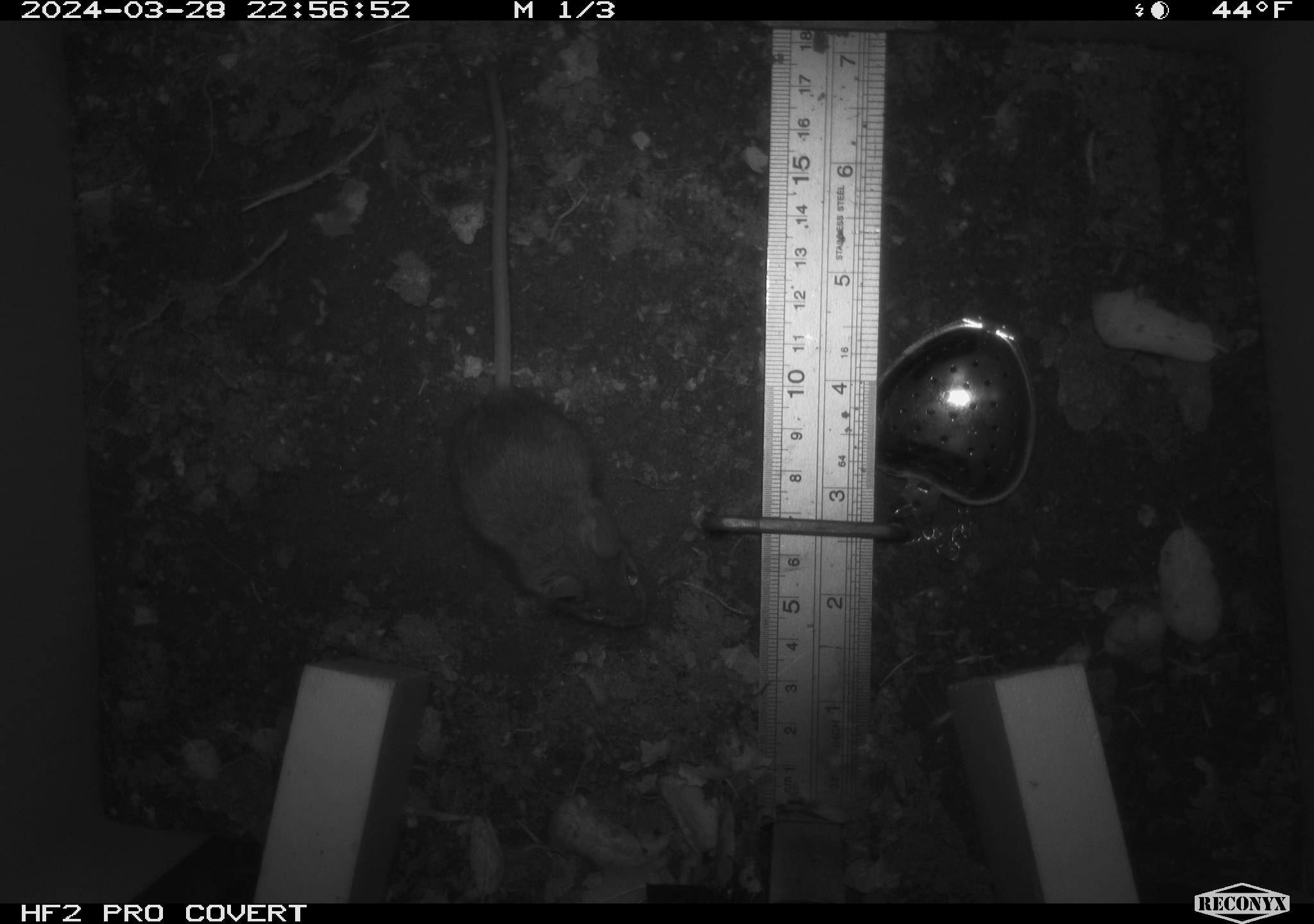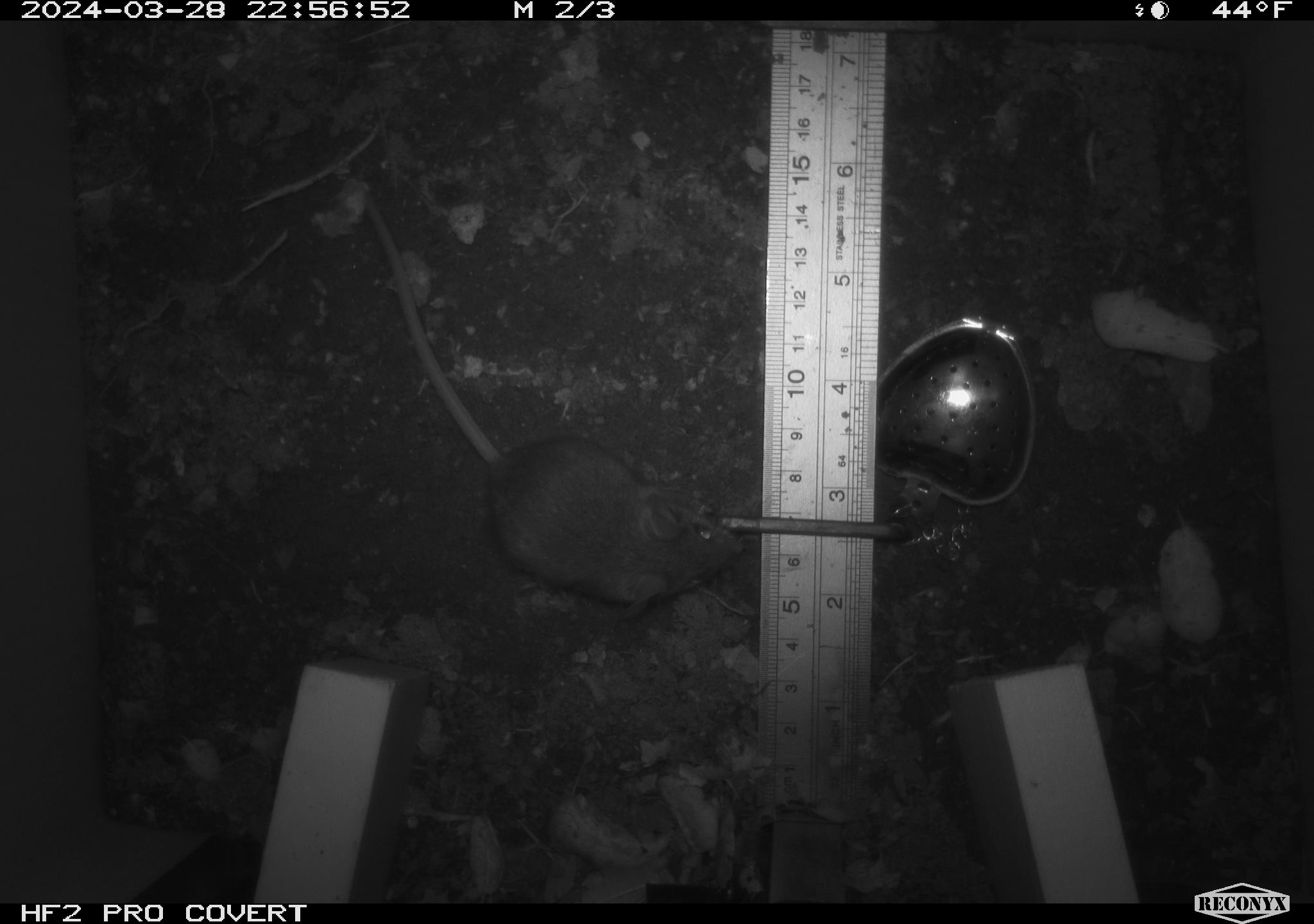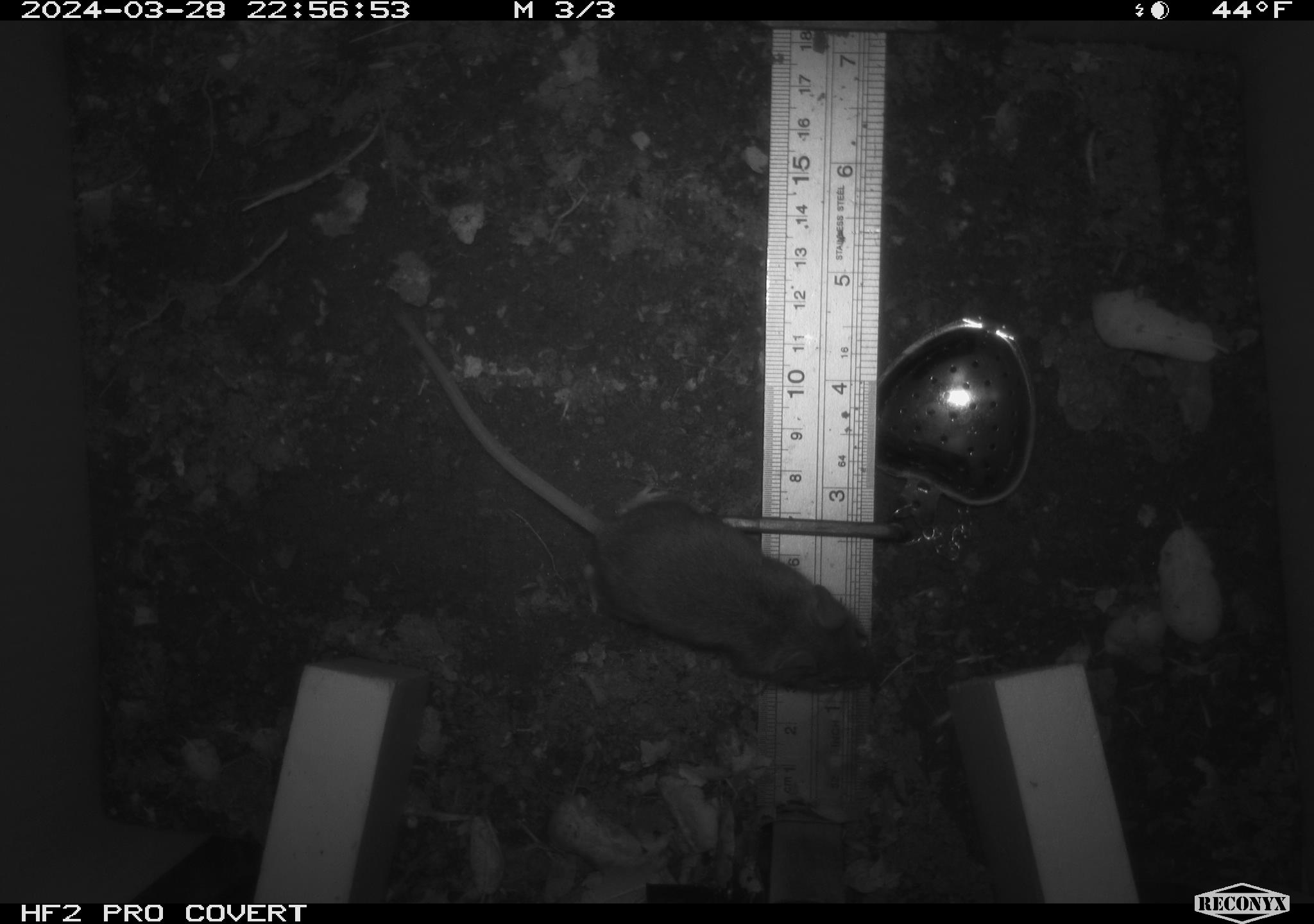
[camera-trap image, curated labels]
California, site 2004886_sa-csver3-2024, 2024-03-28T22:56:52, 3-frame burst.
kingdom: Animalia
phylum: Chordata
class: Mammalia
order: Rodentia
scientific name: Rodentia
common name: rodent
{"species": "rodent (Rodentia)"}